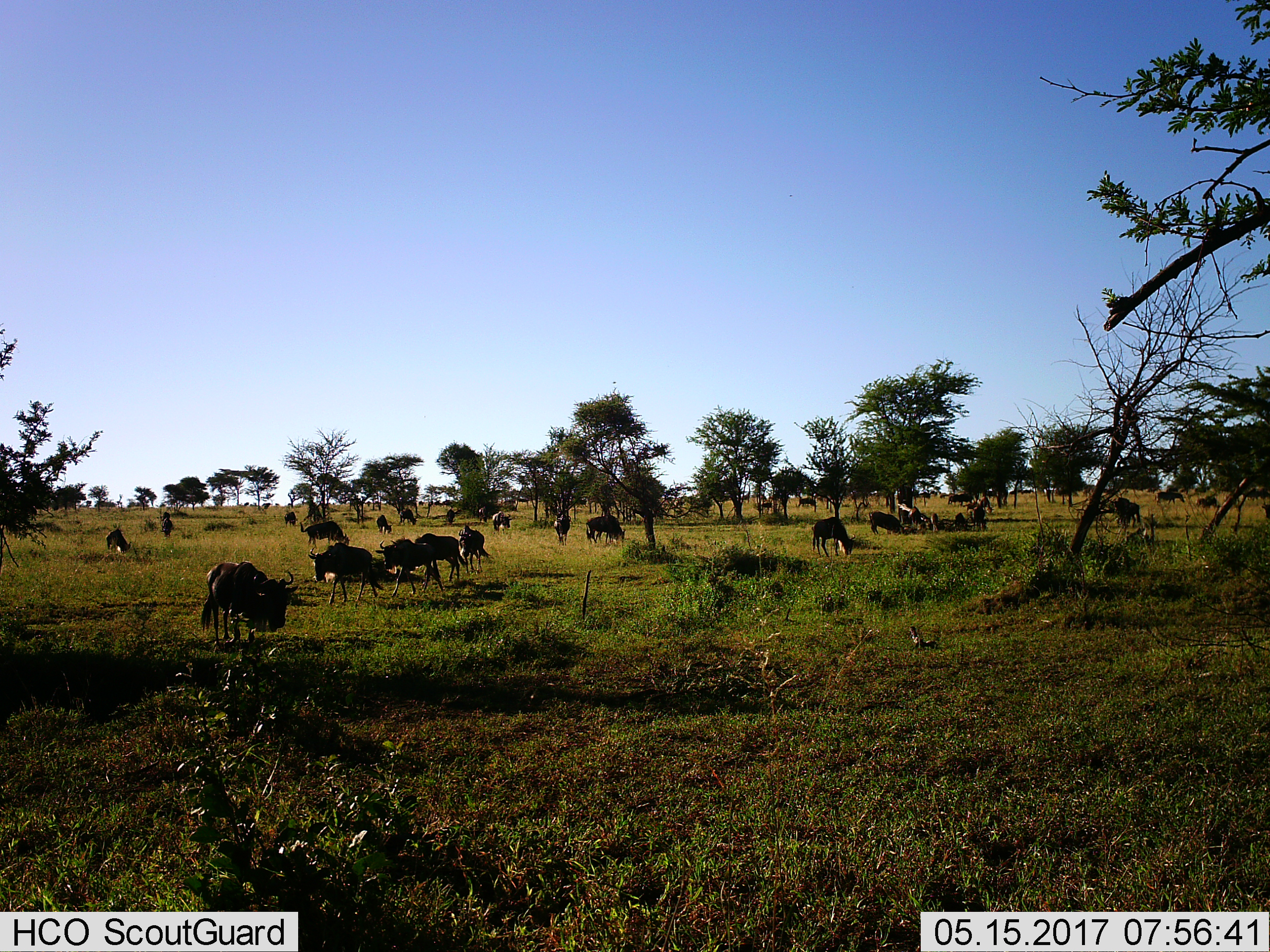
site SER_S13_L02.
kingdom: Animalia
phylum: Chordata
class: Mammalia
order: Artiodactyla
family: Bovidae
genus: Connochaetes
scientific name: Connochaetes taurinus taurinus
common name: blue wildebeest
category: wildebeestblue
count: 11-50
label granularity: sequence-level